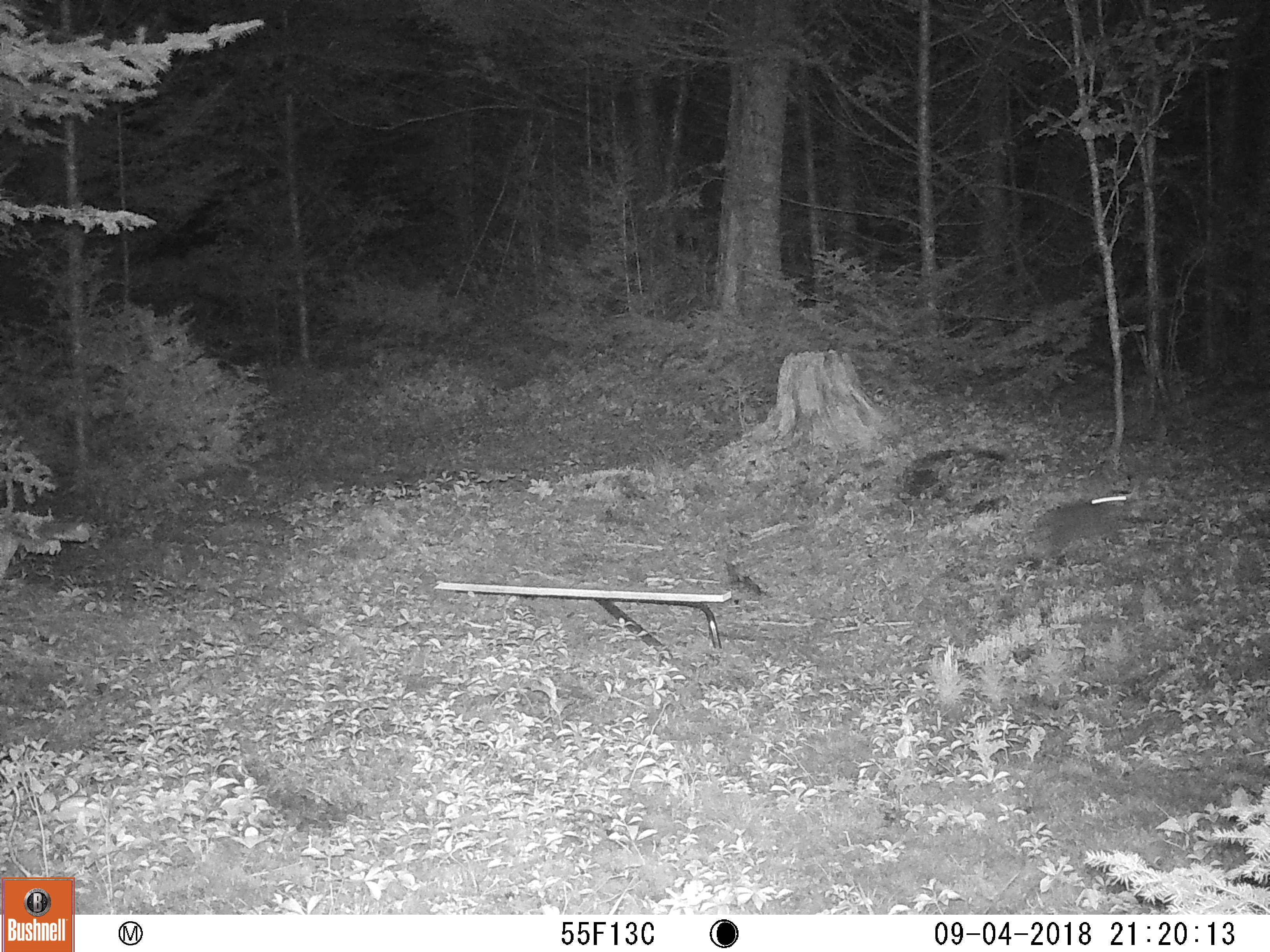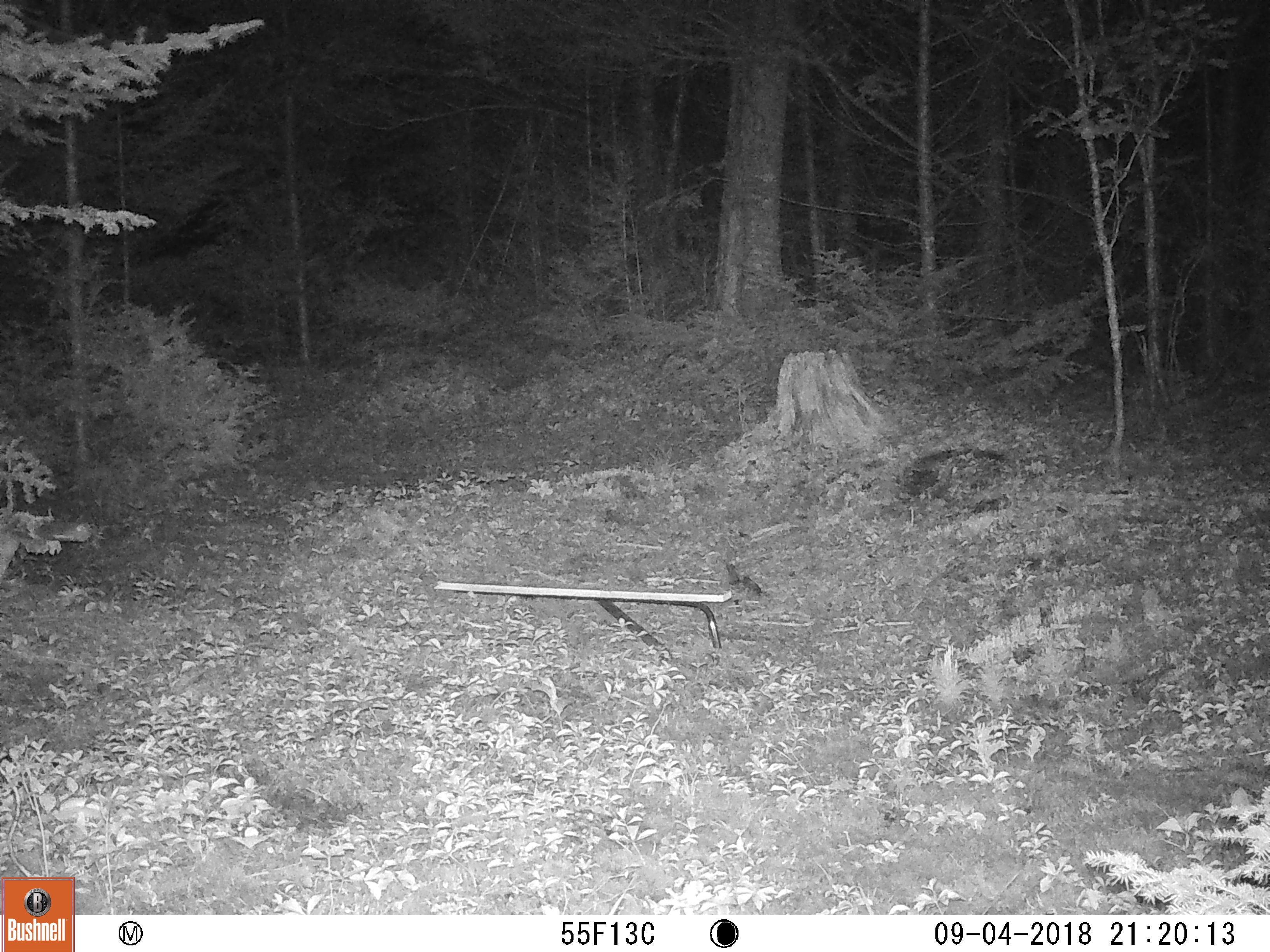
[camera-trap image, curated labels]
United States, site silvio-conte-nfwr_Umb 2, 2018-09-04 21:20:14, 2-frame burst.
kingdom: Animalia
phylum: Chordata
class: Mammalia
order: Lagomorpha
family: Leporidae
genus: Lepus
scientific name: Lepus americanus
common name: snowshoe hare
Snowshoe hare (Lepus americanus).